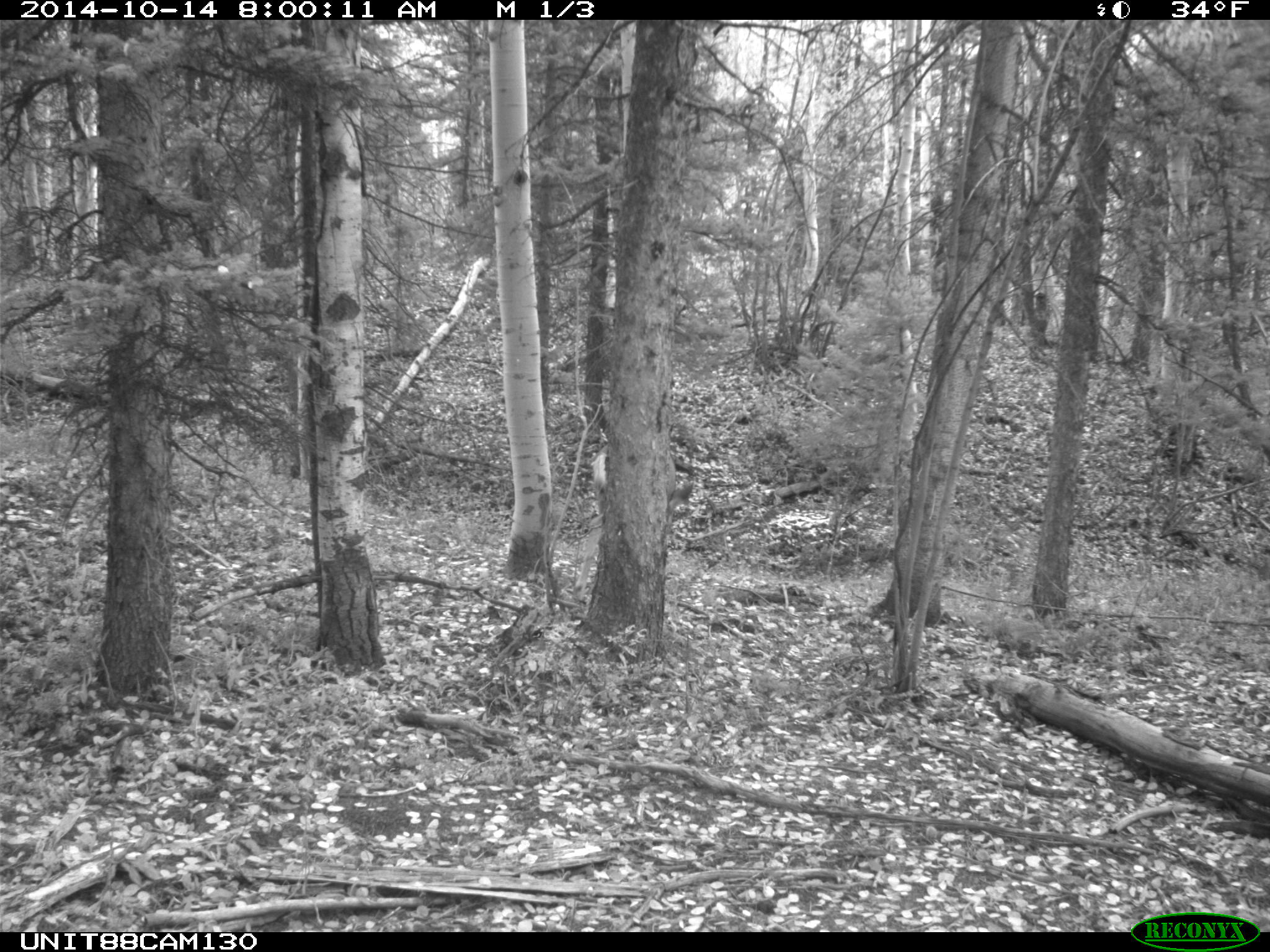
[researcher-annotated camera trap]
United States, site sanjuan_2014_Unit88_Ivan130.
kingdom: Animalia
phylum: Chordata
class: Mammalia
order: Artiodactyla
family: Cervidae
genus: Odocoileus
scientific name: Odocoileus hemionus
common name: mule deer